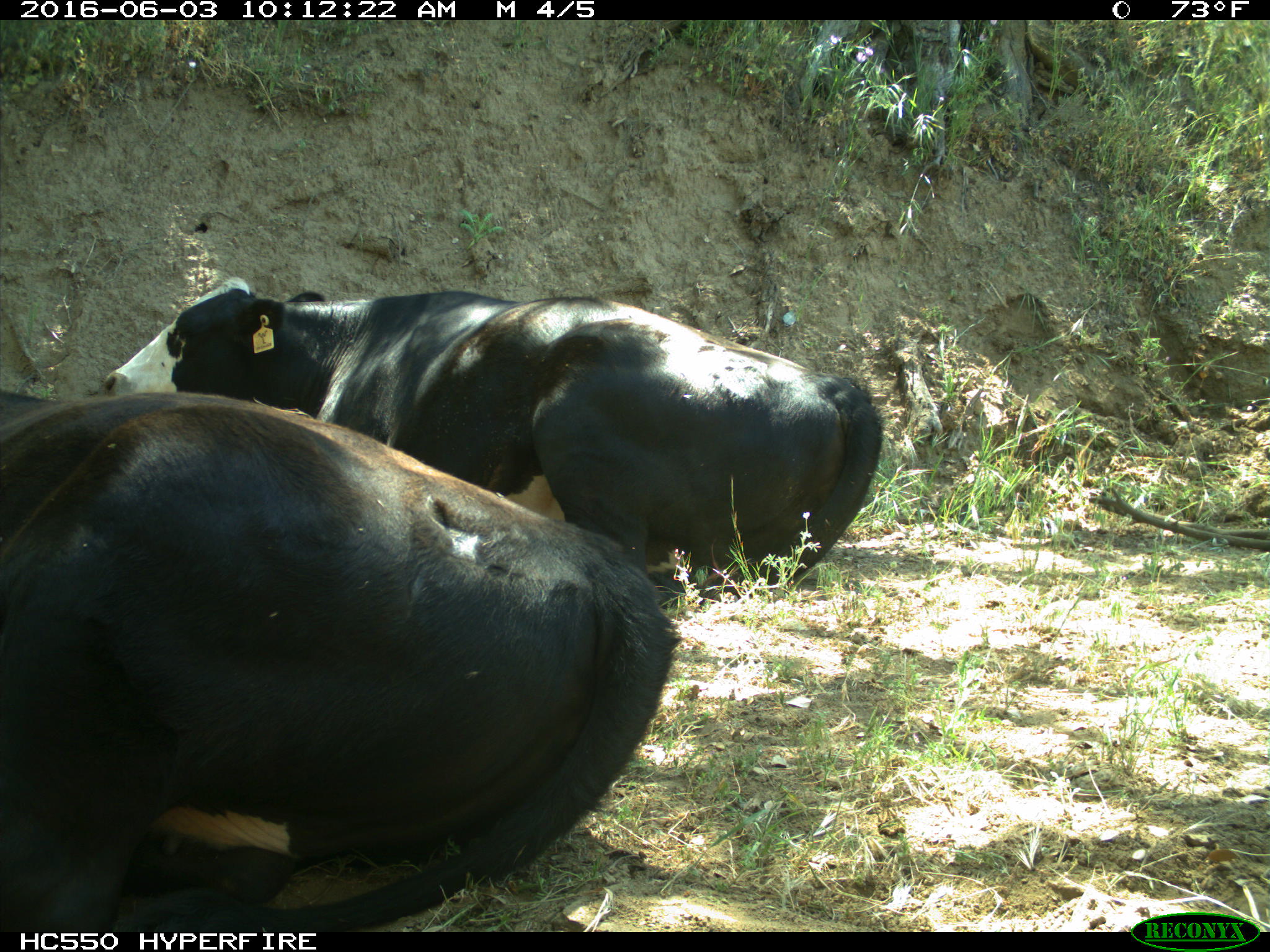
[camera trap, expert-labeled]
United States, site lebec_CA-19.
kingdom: Animalia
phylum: Chordata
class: Mammalia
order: Artiodactyla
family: Bovidae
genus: Bos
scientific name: Bos taurus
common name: domestic cow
Bos taurus (domestic cow).